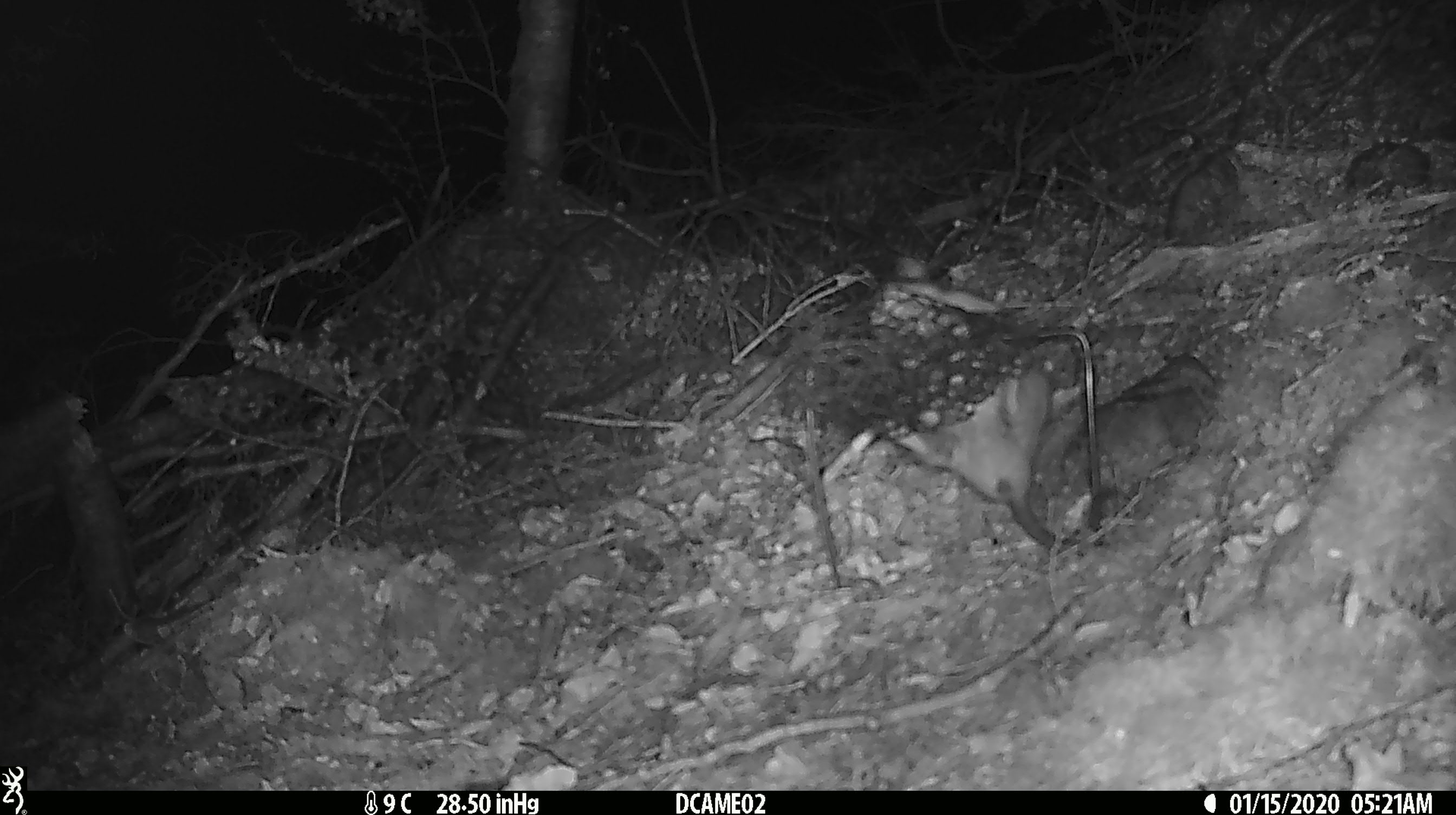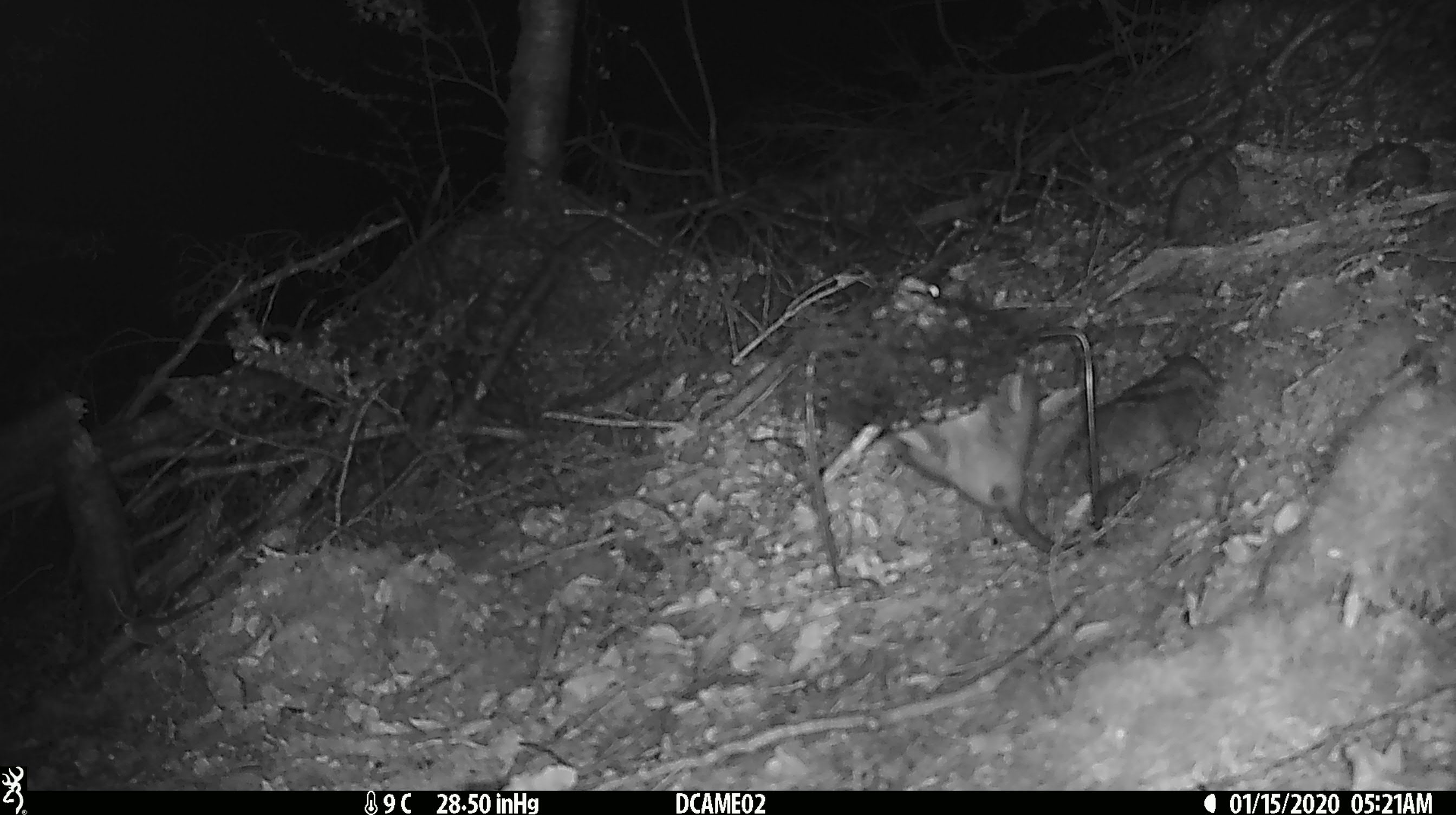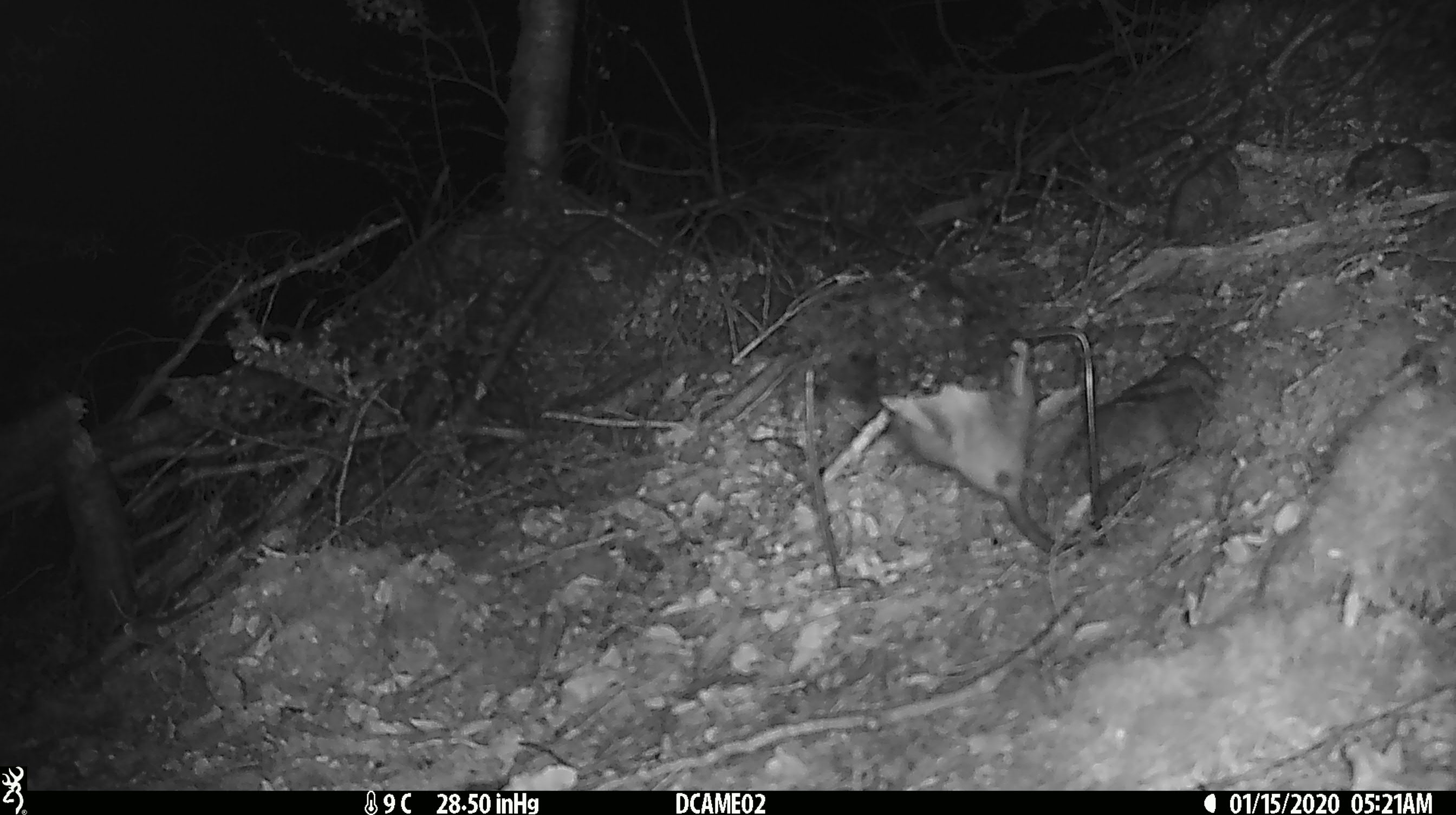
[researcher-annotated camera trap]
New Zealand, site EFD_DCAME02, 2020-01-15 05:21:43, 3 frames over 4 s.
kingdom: Animalia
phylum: Chordata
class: Mammalia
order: Rodentia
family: Muridae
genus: Rattus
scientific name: Rattus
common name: rat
Rat (Rattus).